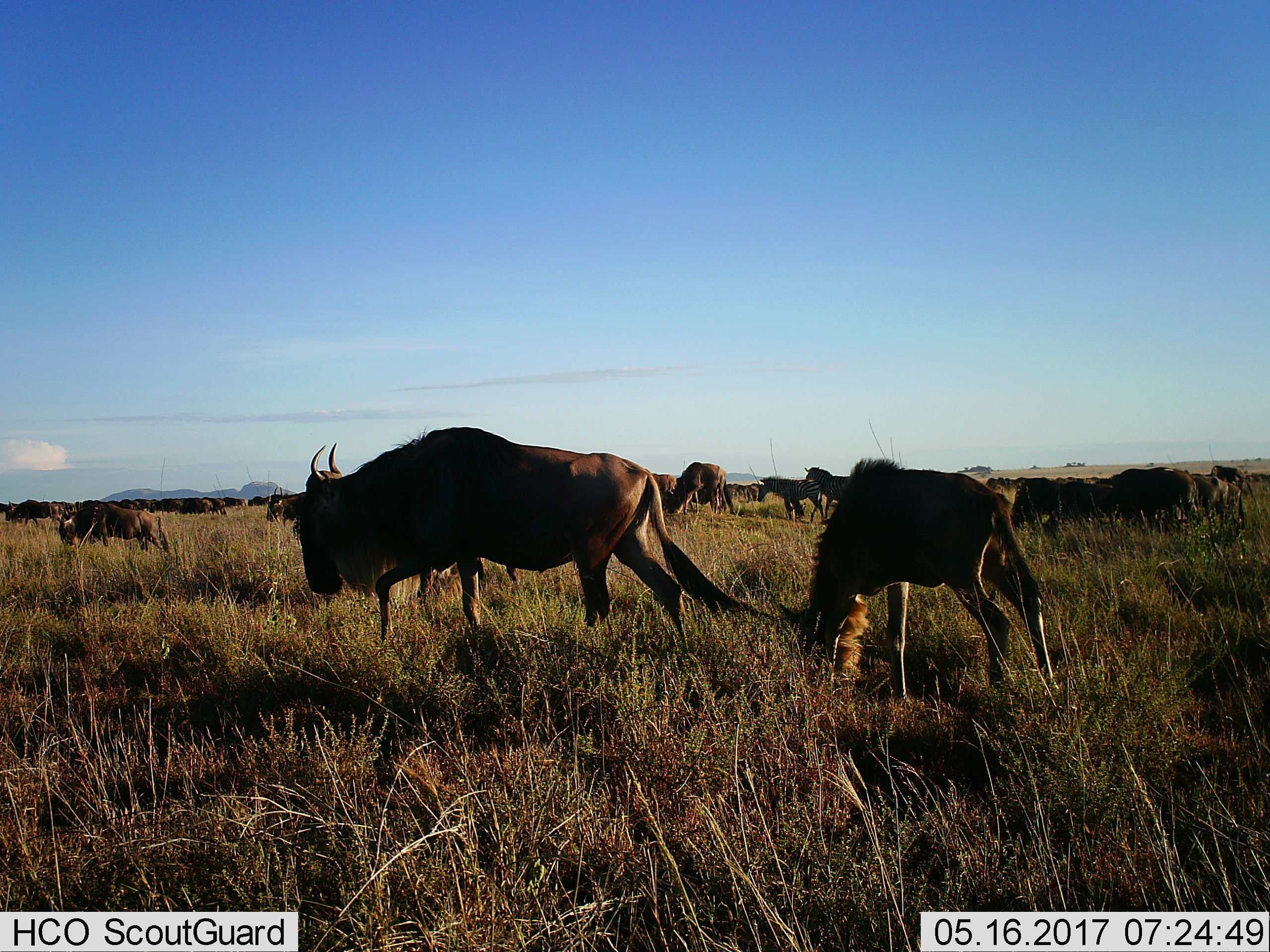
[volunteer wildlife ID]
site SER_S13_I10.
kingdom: Animalia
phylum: Chordata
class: Mammalia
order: Artiodactyla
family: Bovidae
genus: Connochaetes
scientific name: Connochaetes taurinus taurinus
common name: blue wildebeest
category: wildebeestblue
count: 11-50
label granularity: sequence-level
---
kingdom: Animalia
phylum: Chordata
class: Mammalia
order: Perissodactyla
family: Equidae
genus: Equus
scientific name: Equus quagga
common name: plains zebra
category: zebraplains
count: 2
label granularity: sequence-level